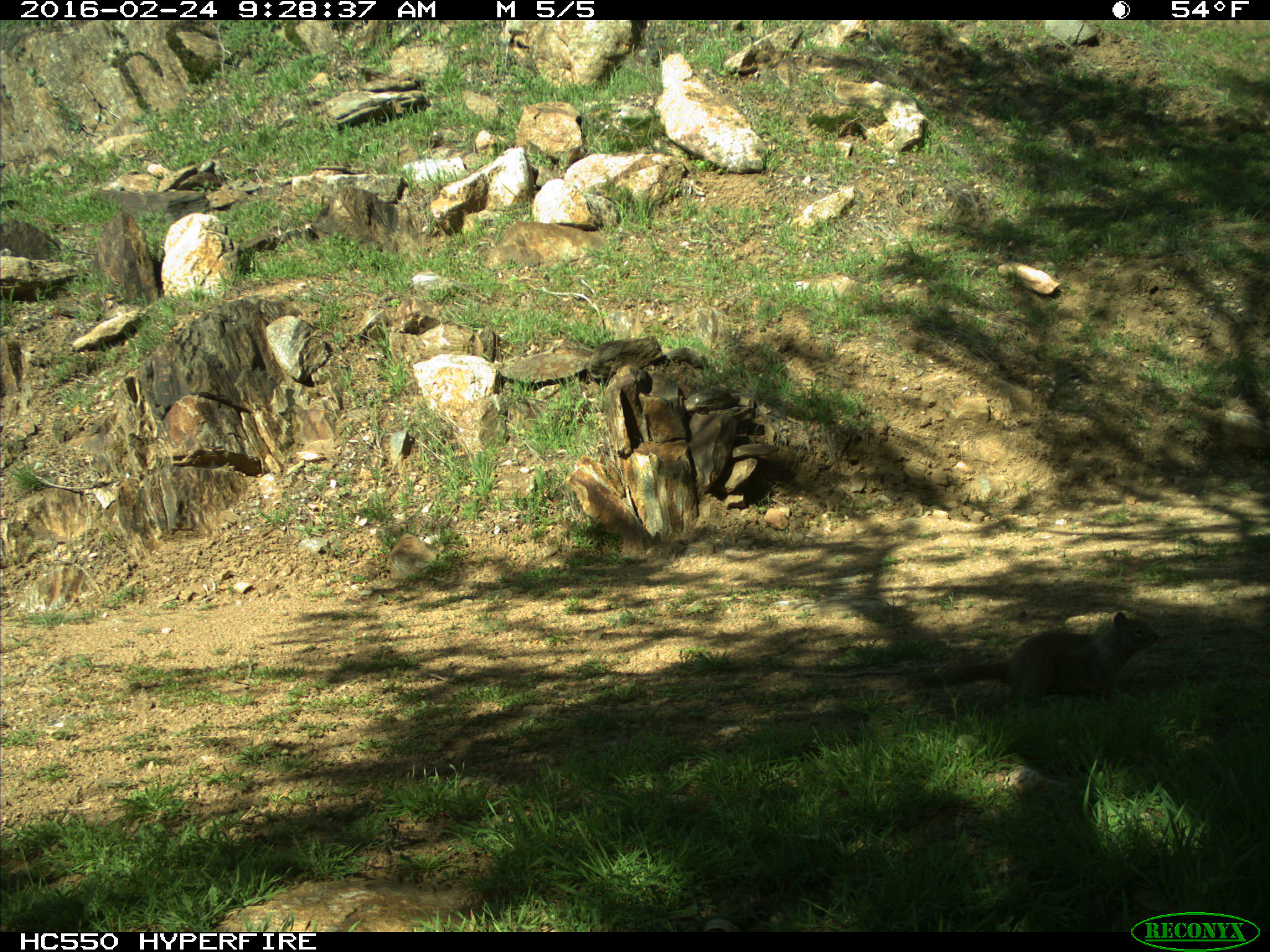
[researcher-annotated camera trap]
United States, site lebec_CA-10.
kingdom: Animalia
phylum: Chordata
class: Mammalia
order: Rodentia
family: Sciuridae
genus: Otospermophilus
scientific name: Otospermophilus beecheyi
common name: california ground squirrel